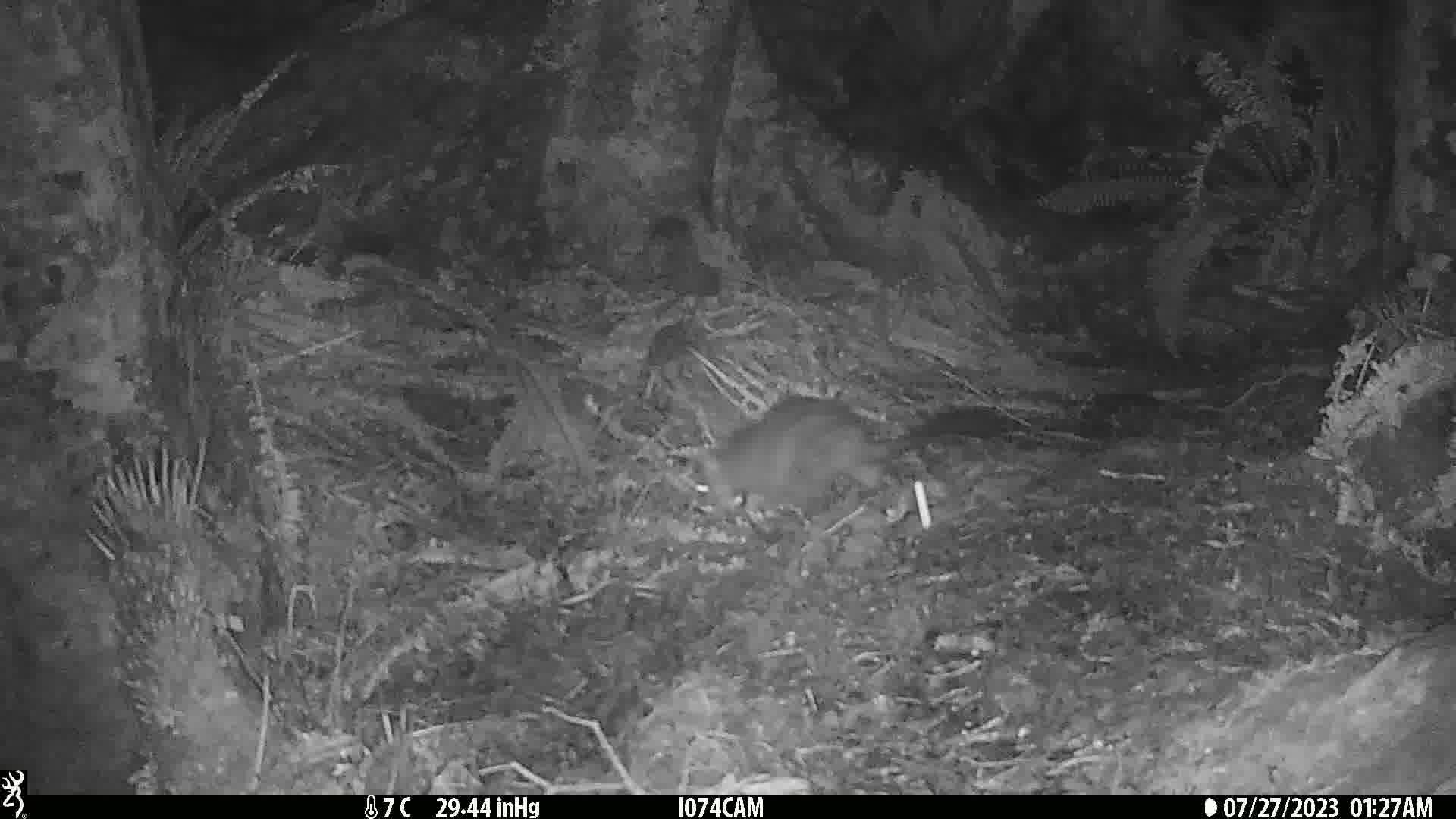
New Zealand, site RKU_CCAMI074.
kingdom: Animalia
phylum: Chordata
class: Mammalia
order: Diprotodontia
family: Phalangeridae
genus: Trichosurus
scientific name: Trichosurus vulpecula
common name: common brushtail possum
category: possum